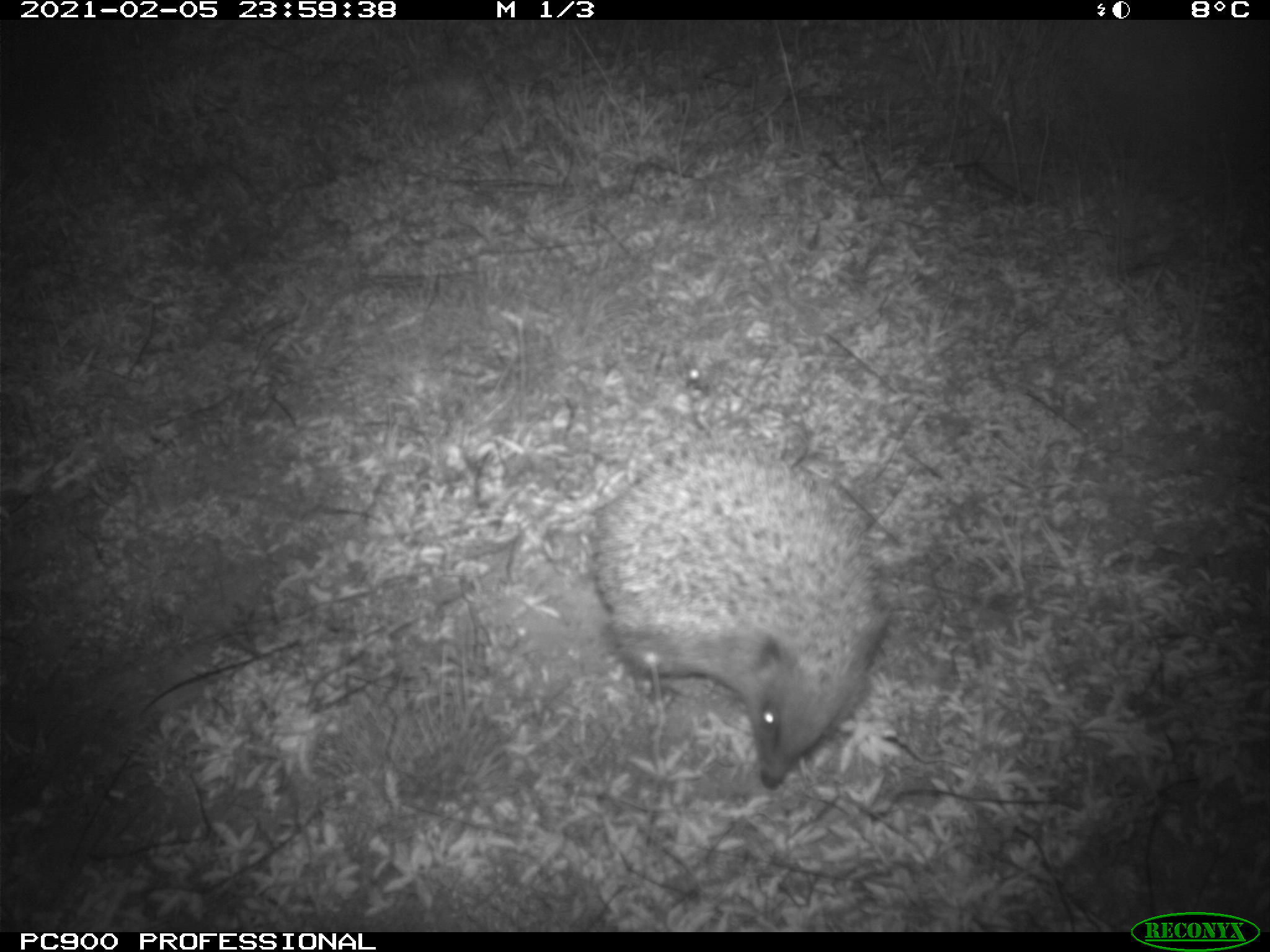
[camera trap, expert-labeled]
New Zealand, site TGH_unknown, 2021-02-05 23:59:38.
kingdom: Animalia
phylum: Chordata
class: Mammalia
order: Eulipotyphla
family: Erinaceidae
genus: Erinaceus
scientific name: Erinaceus europaeus europaeus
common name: european hedgehog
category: hedgehog